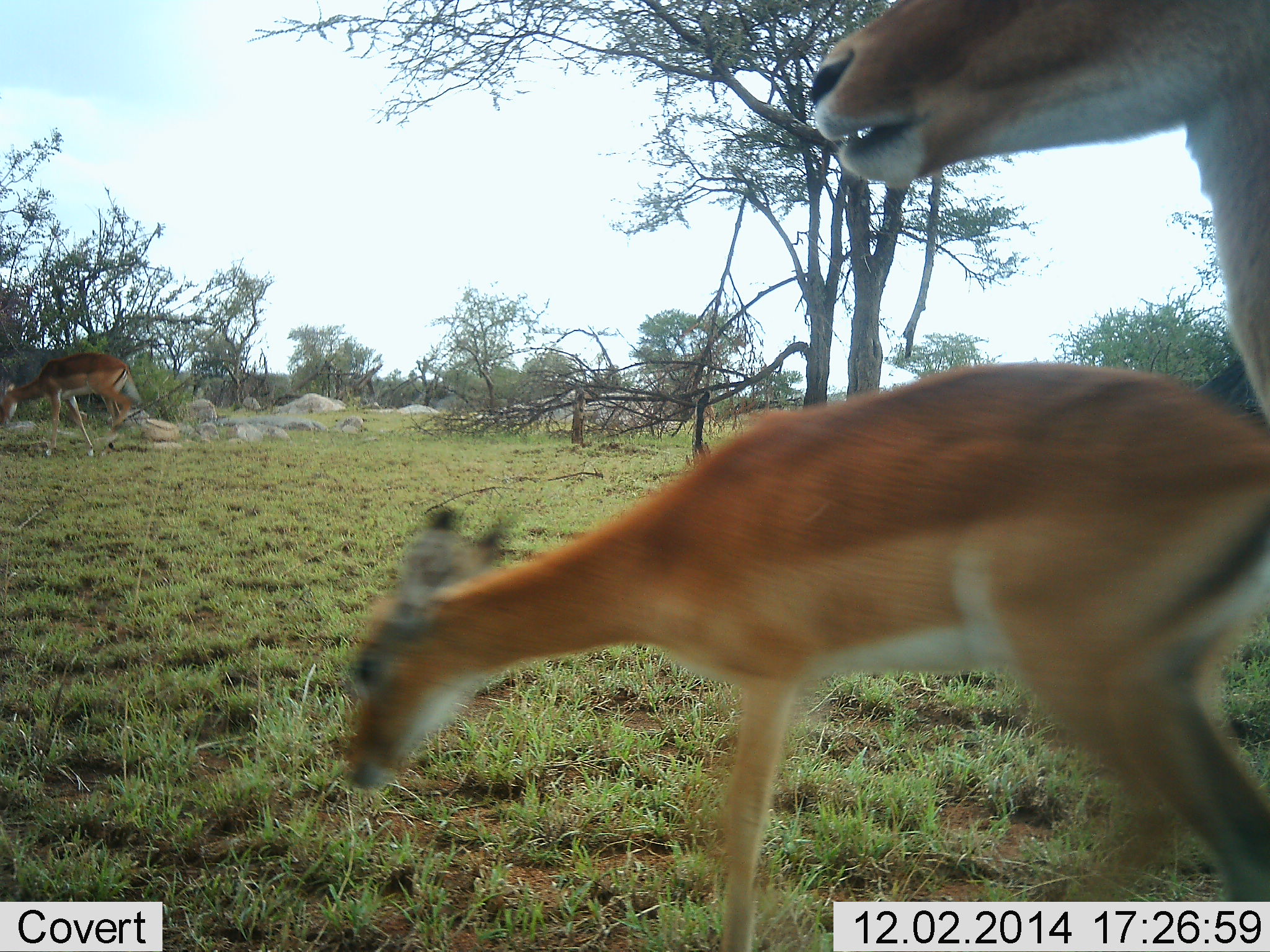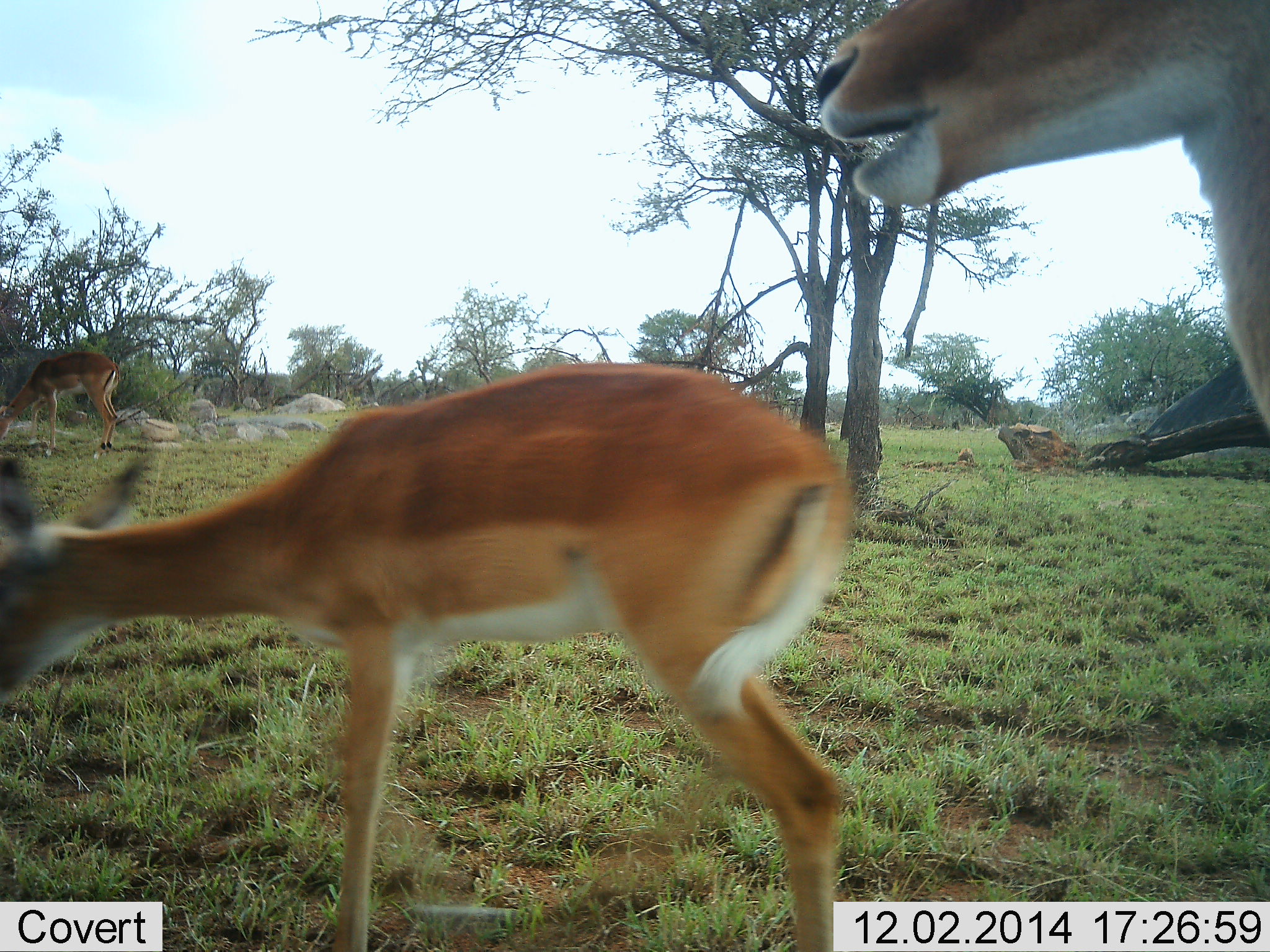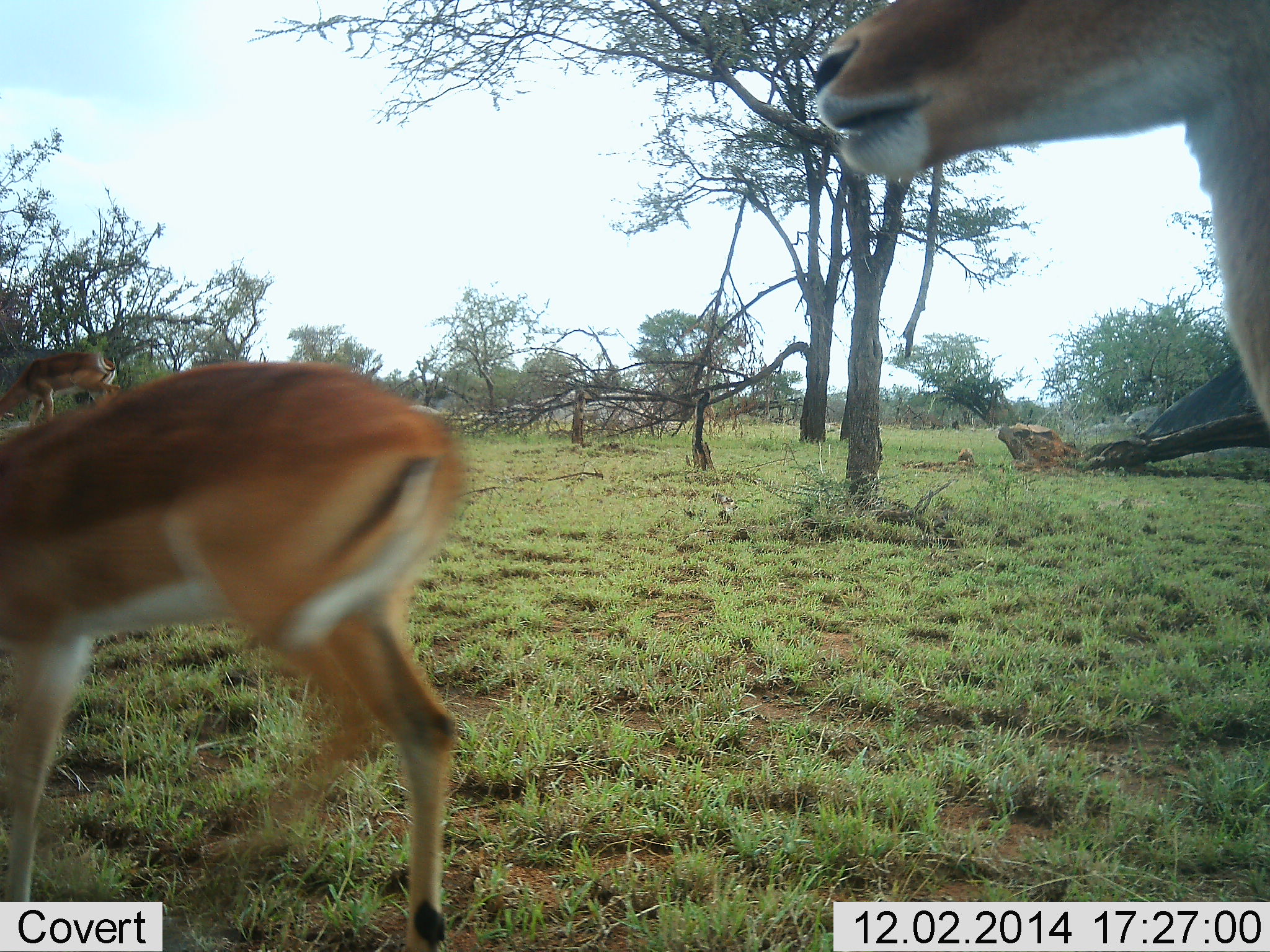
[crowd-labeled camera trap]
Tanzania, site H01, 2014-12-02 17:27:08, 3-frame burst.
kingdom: Animalia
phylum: Chordata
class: Mammalia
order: Artiodactyla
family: Bovidae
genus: Aepyceros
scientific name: Aepyceros melampus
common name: impala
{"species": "impala (Aepyceros melampus)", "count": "3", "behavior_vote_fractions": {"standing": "70%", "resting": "0%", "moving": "70%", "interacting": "0%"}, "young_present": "20%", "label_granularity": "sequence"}